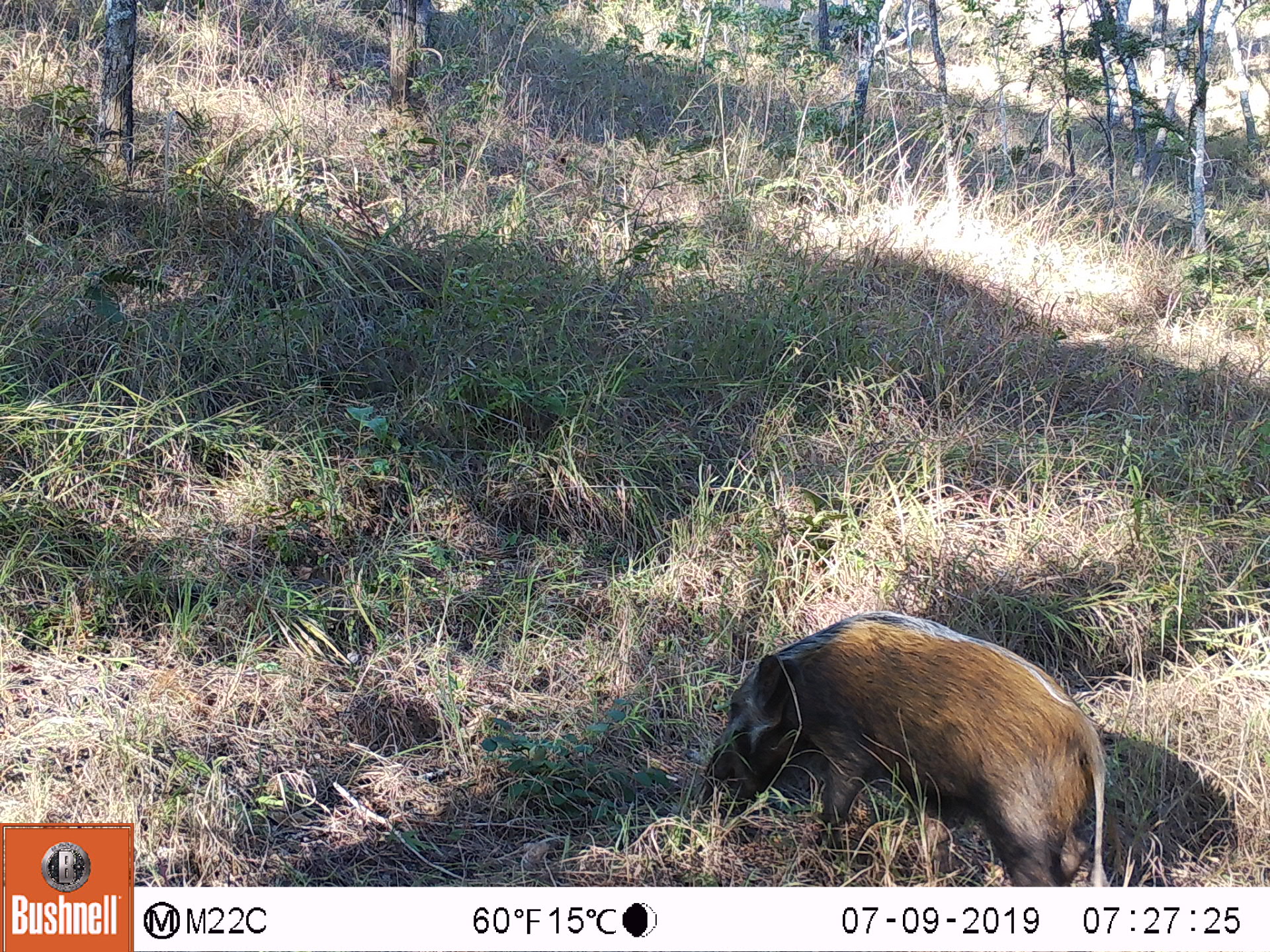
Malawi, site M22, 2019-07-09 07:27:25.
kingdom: Animalia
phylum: Chordata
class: Mammalia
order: Artiodactyla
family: Suidae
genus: Potamochoerus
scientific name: Potamochoerus larvatus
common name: bushpig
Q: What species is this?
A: Bushpig (Potamochoerus larvatus).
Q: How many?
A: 1.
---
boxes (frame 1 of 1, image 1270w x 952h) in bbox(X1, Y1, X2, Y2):
bushpig: bbox(695, 609, 1118, 887)